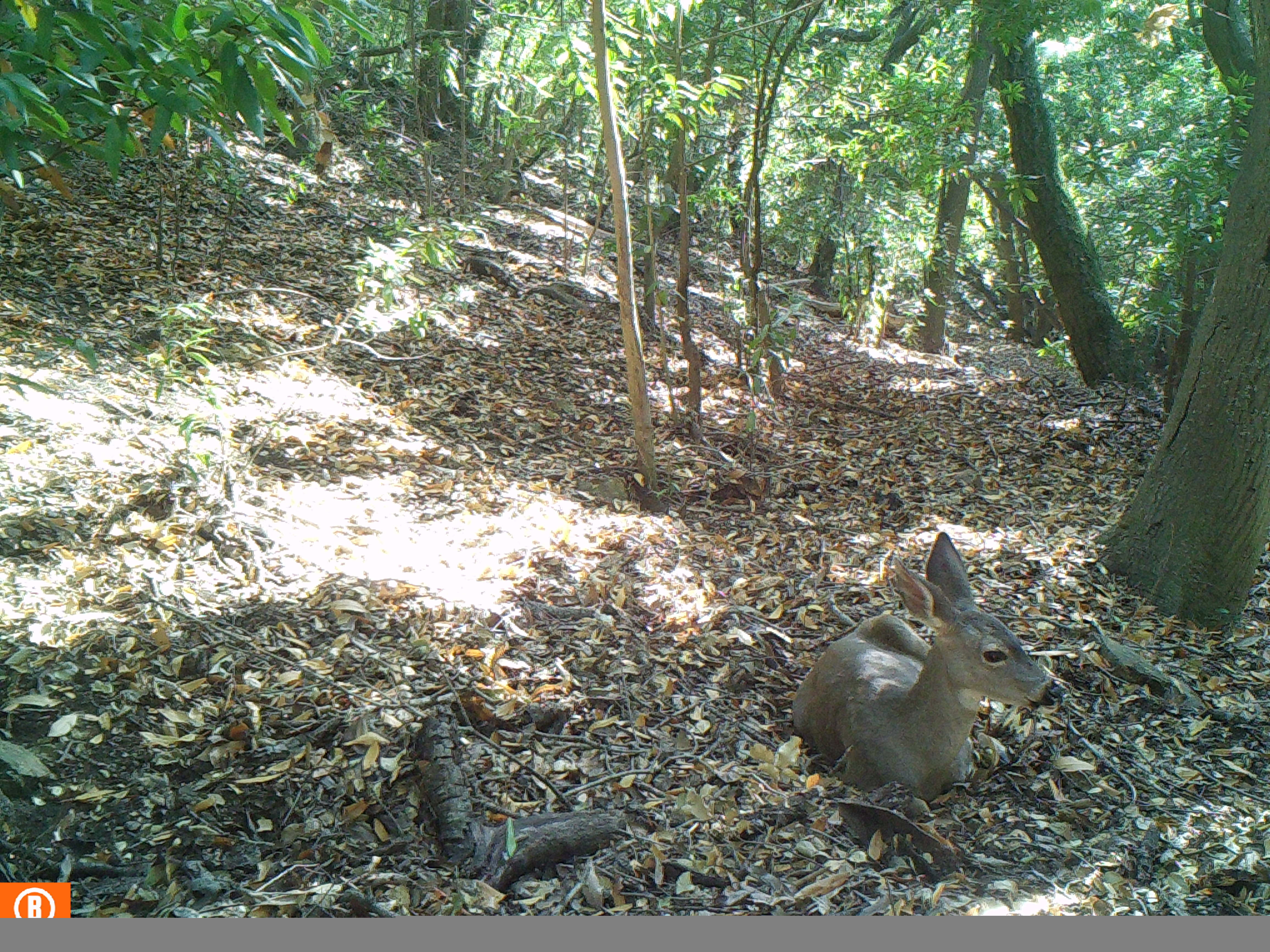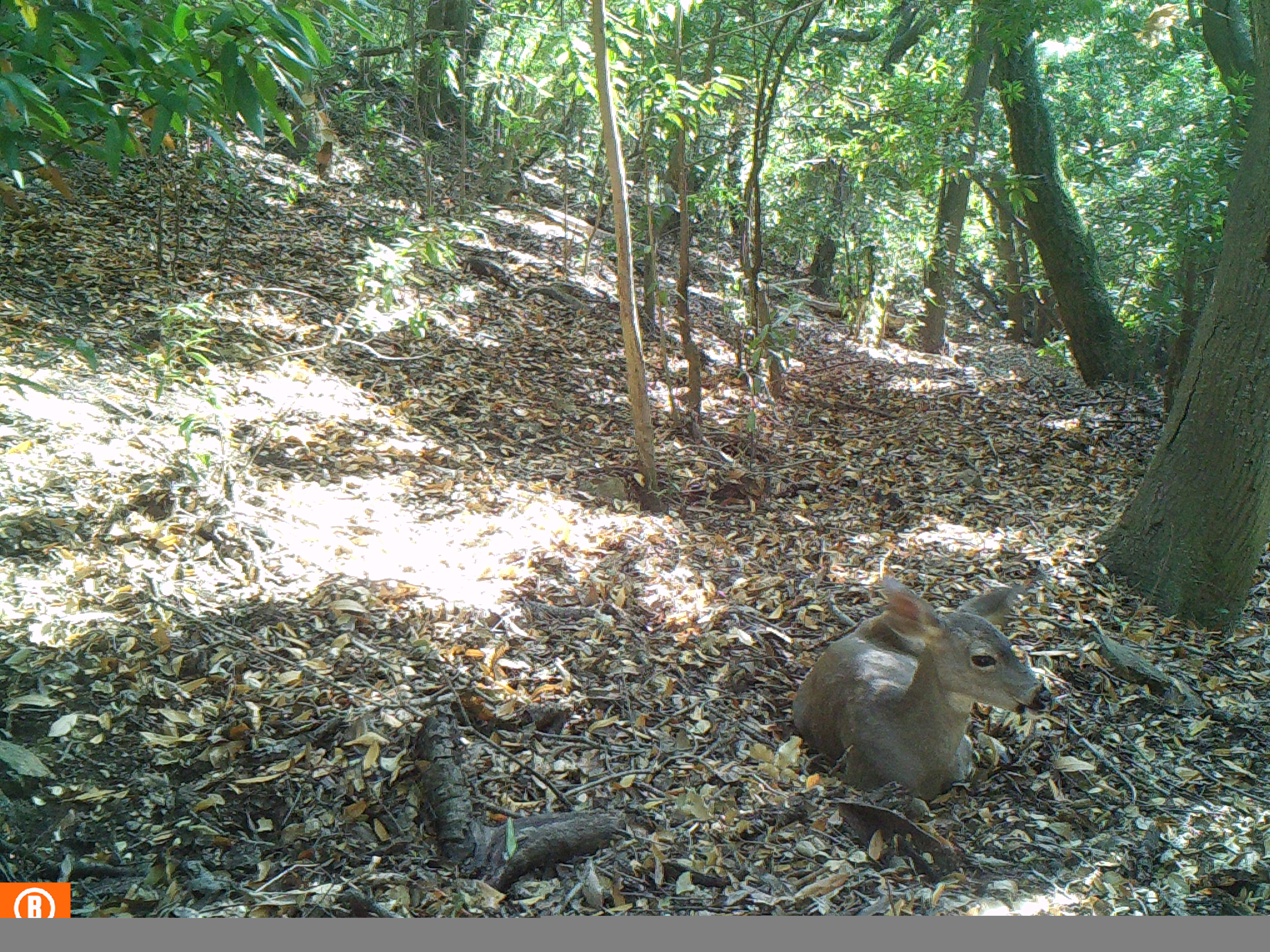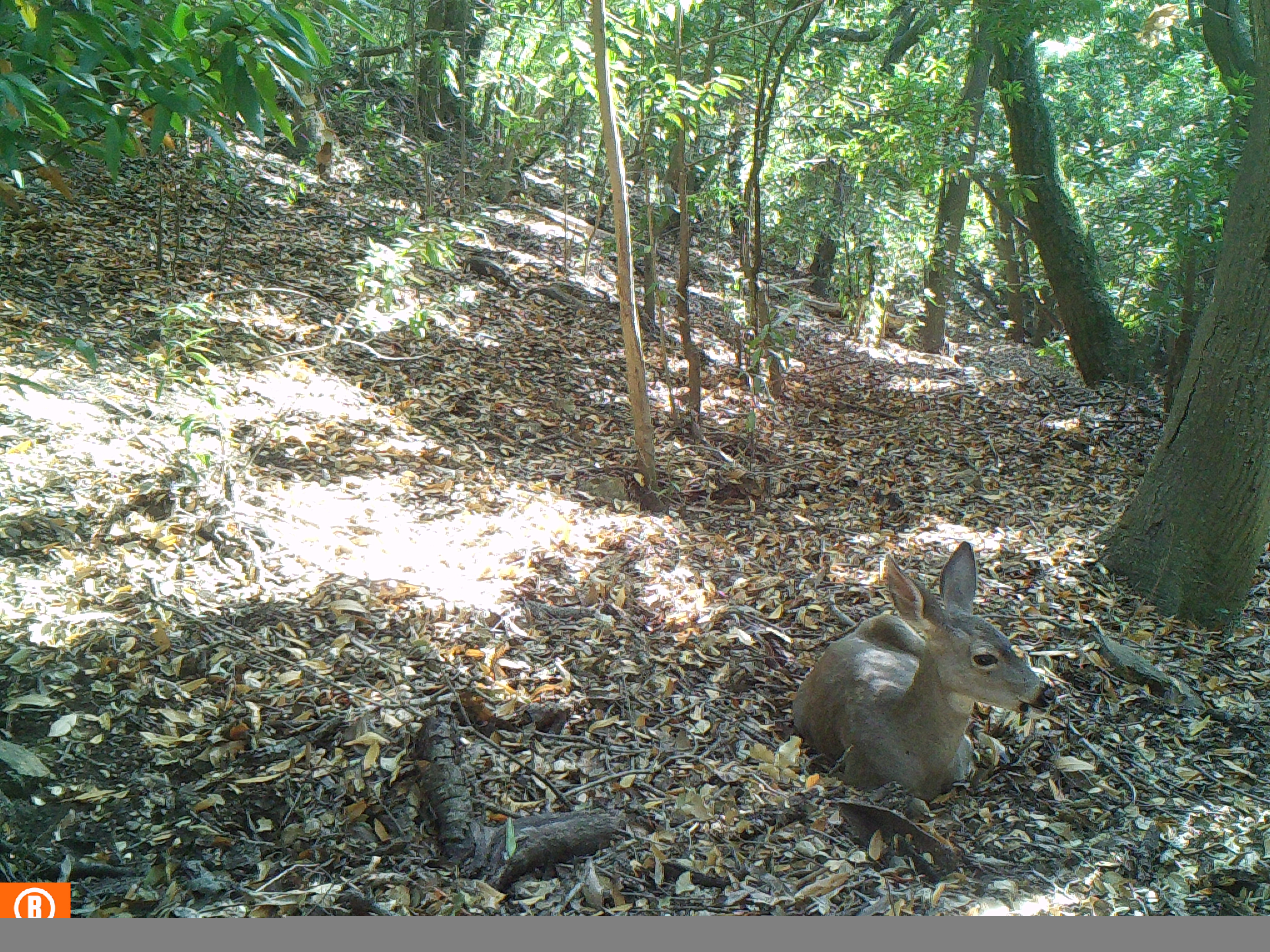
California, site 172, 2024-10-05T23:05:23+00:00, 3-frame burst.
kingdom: Animalia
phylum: Chordata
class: Mammalia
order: Artiodactyla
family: Cervidae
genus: Odocoileus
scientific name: Odocoileus hemionus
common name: mule deer